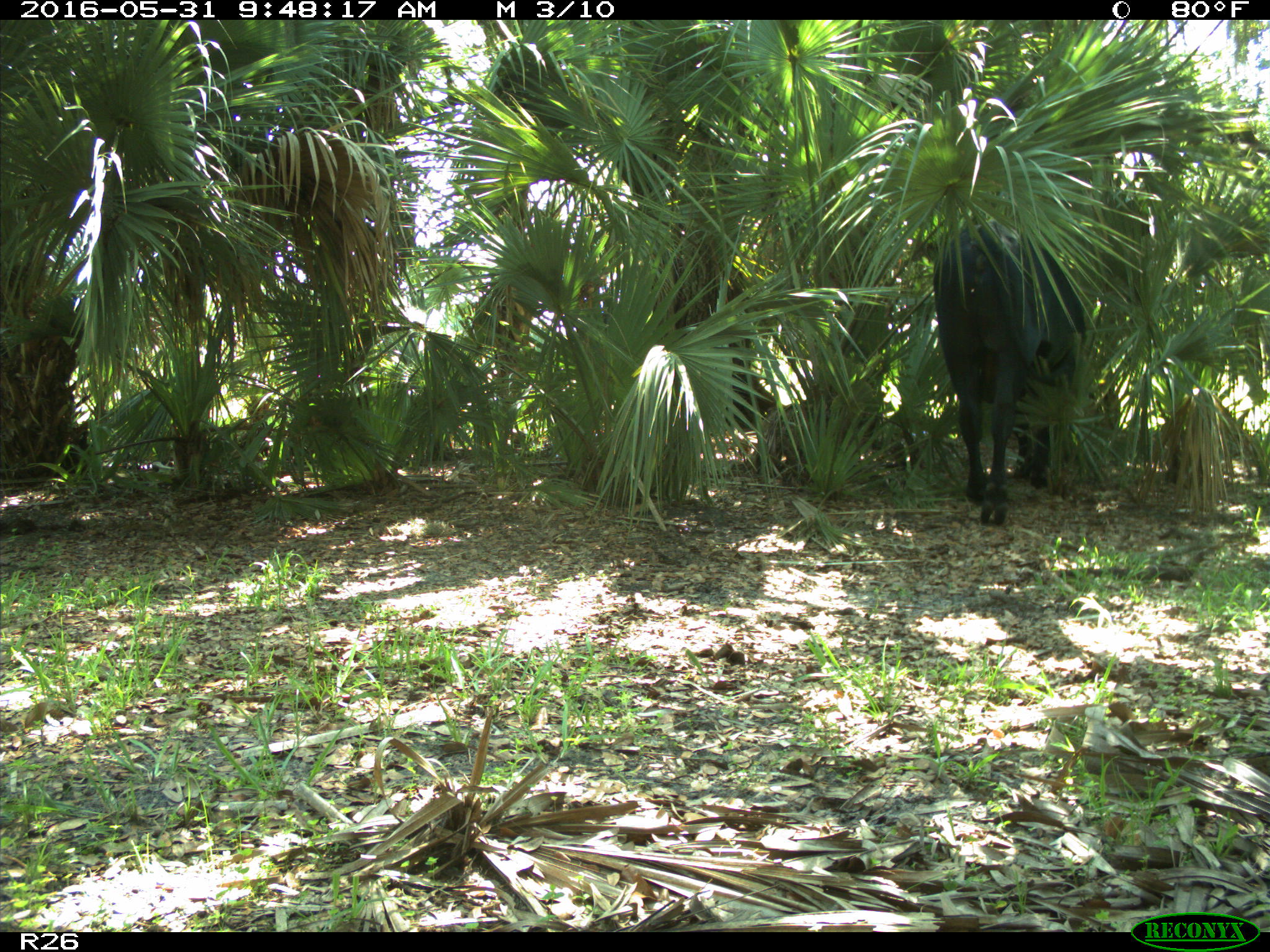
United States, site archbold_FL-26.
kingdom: Animalia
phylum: Chordata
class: Mammalia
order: Artiodactyla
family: Bovidae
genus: Bos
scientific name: Bos taurus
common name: domestic cow